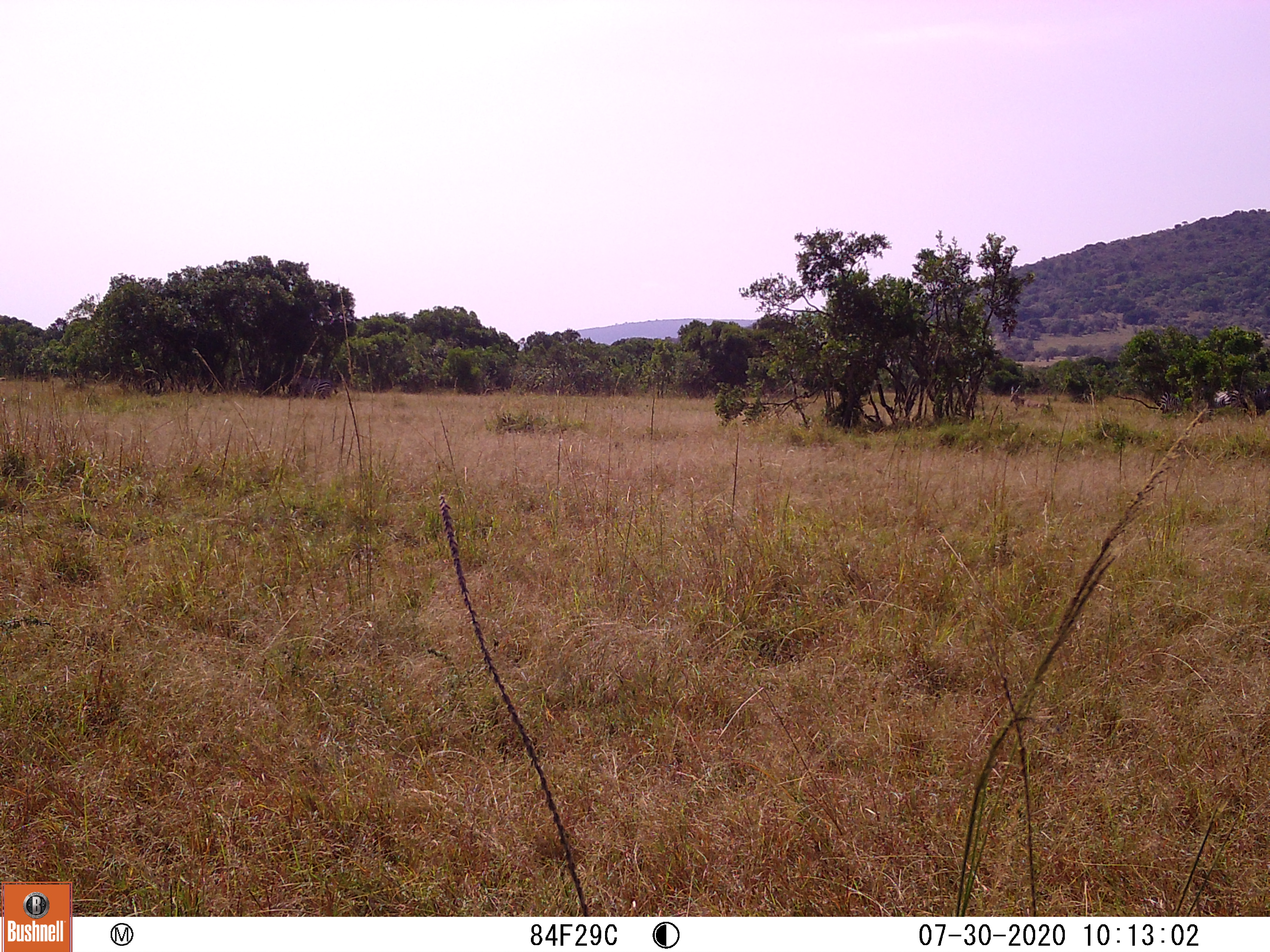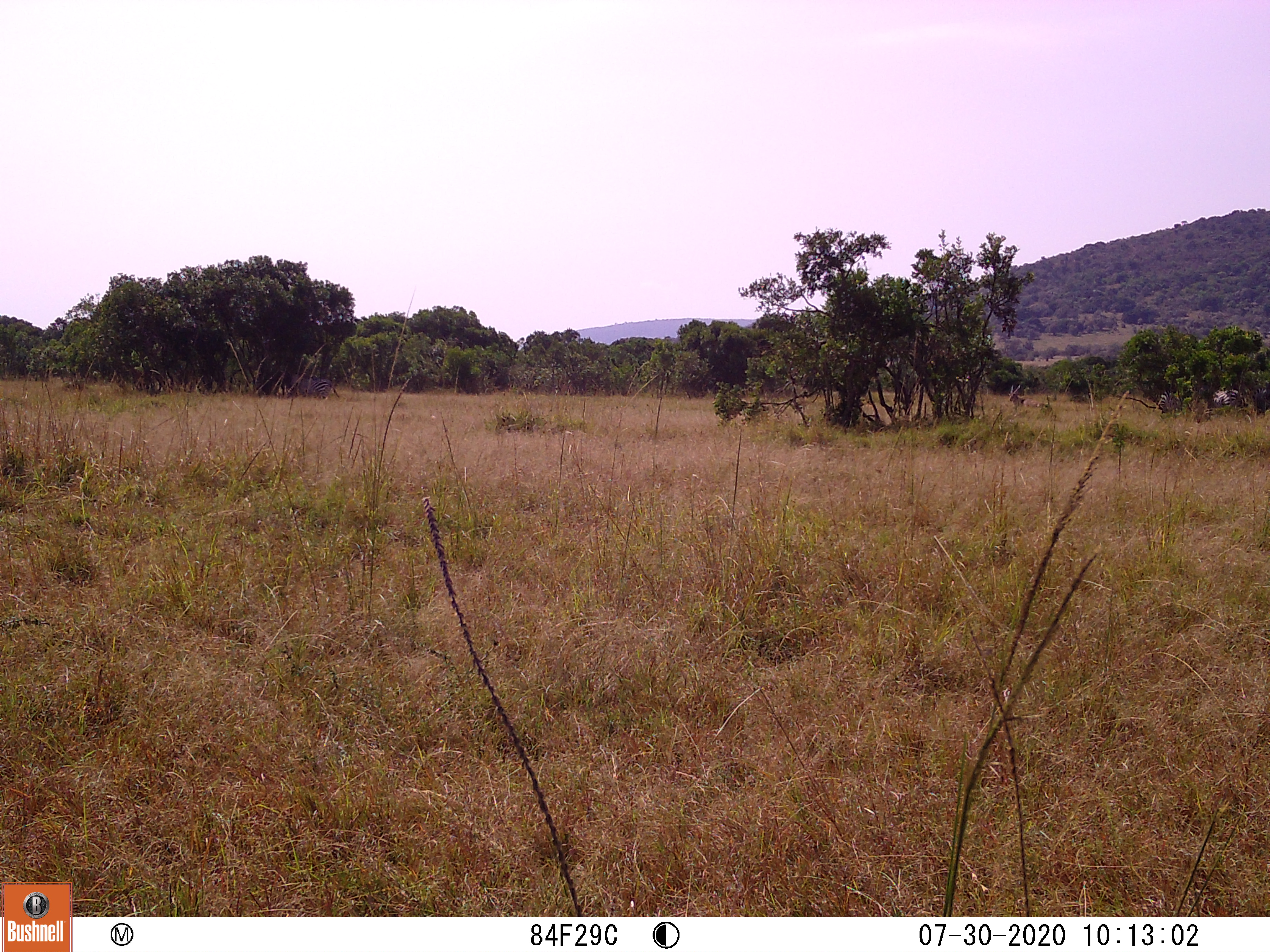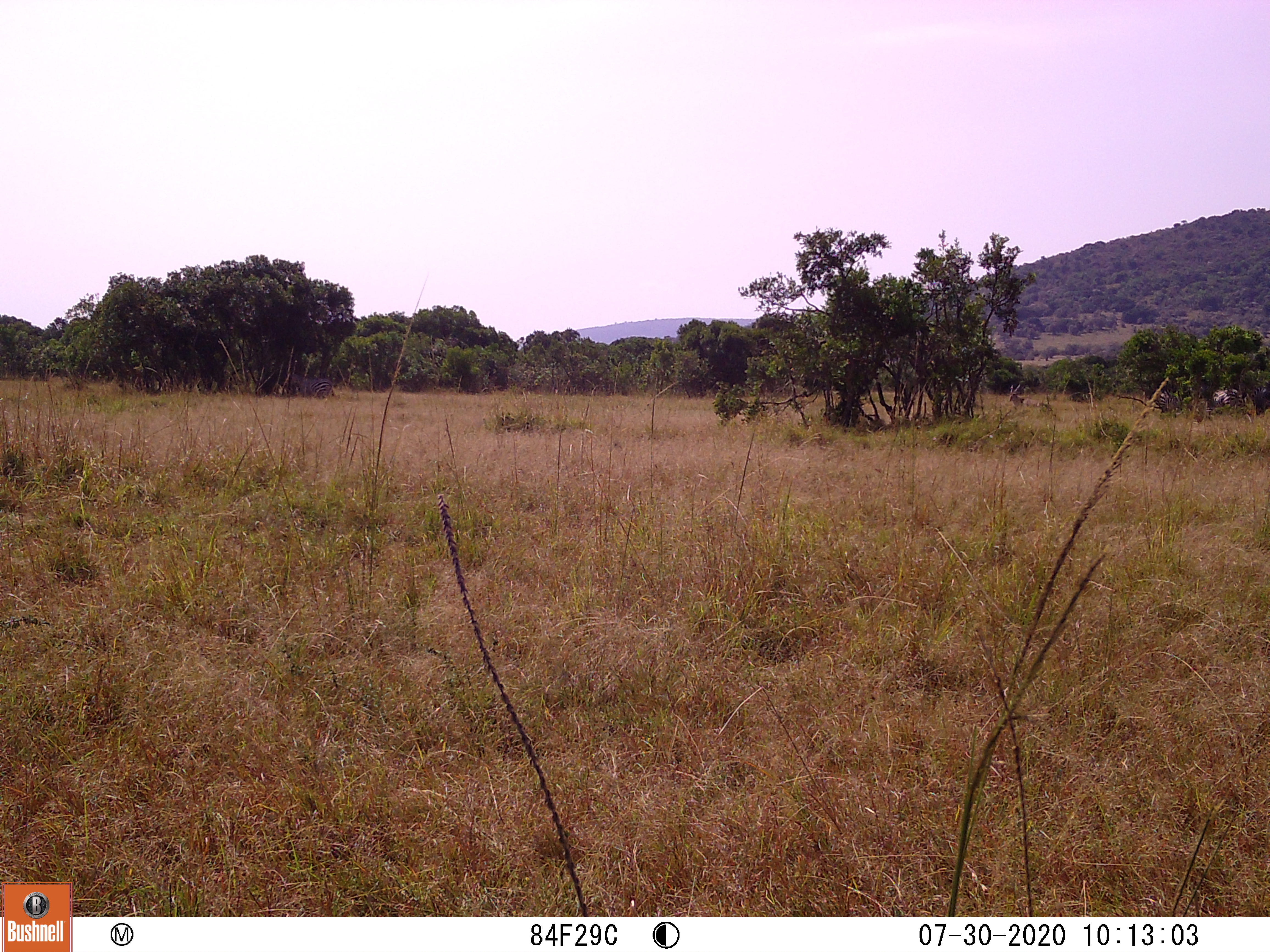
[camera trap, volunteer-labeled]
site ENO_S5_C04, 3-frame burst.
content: unidentified animal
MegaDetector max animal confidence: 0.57